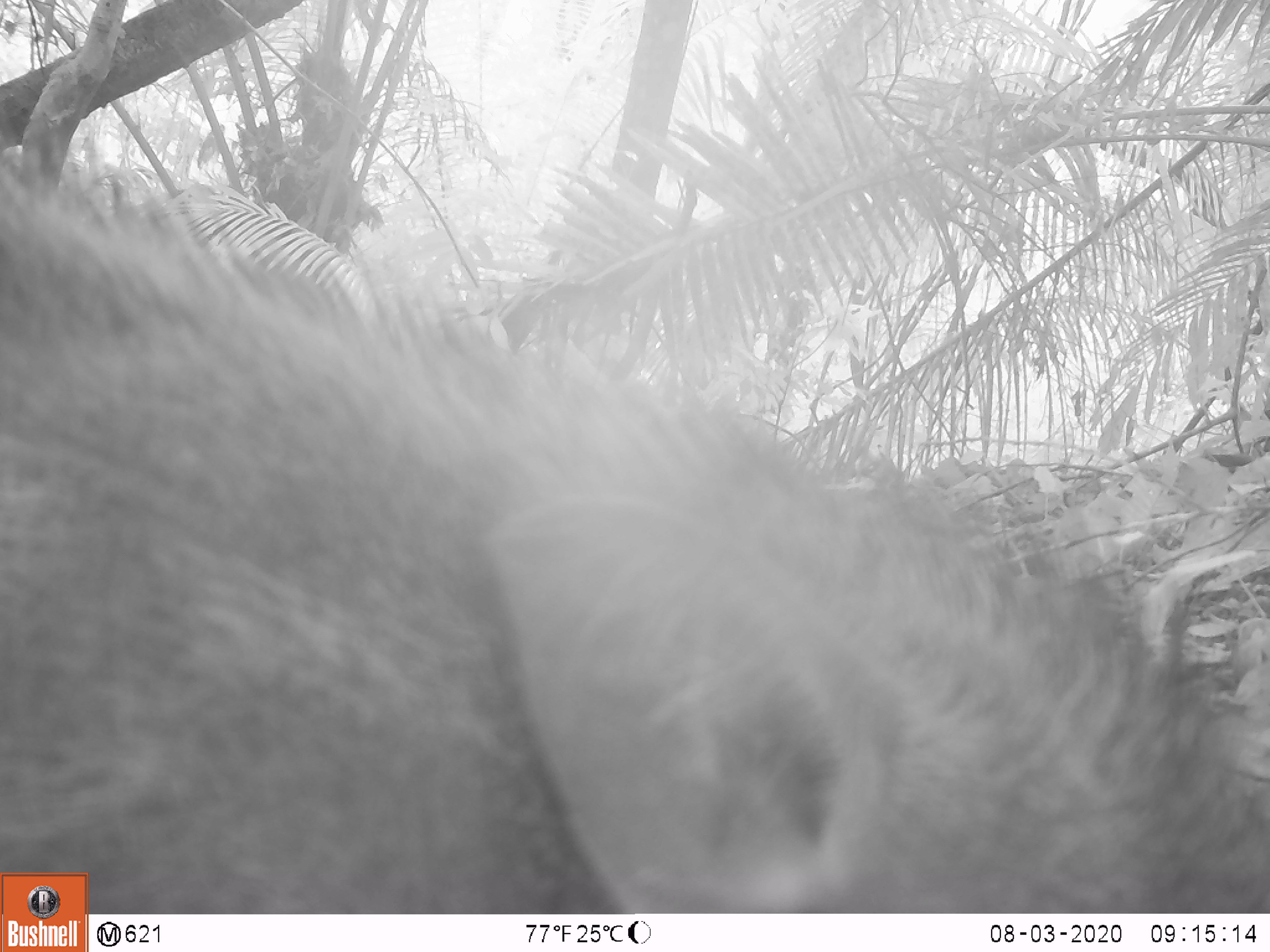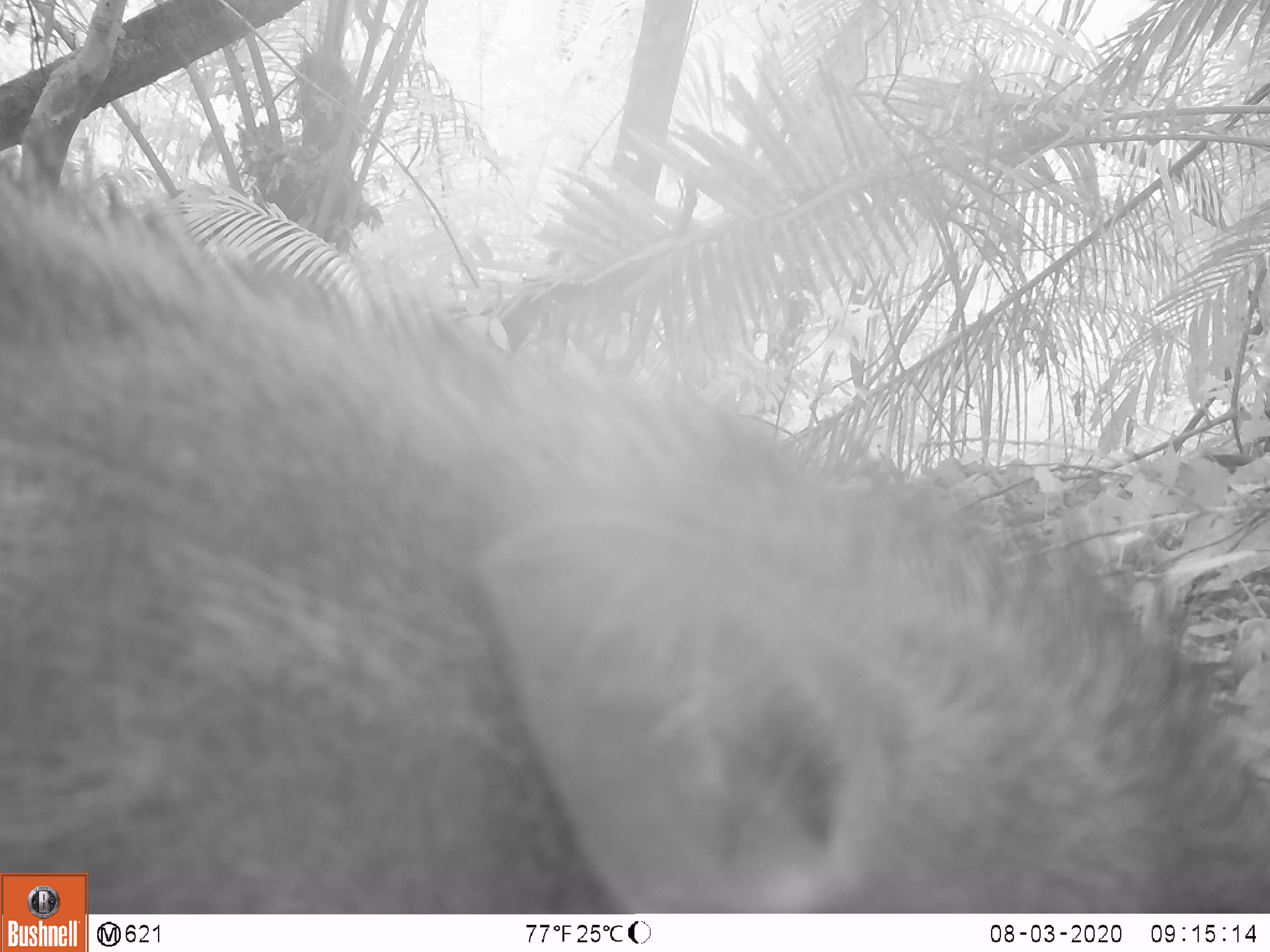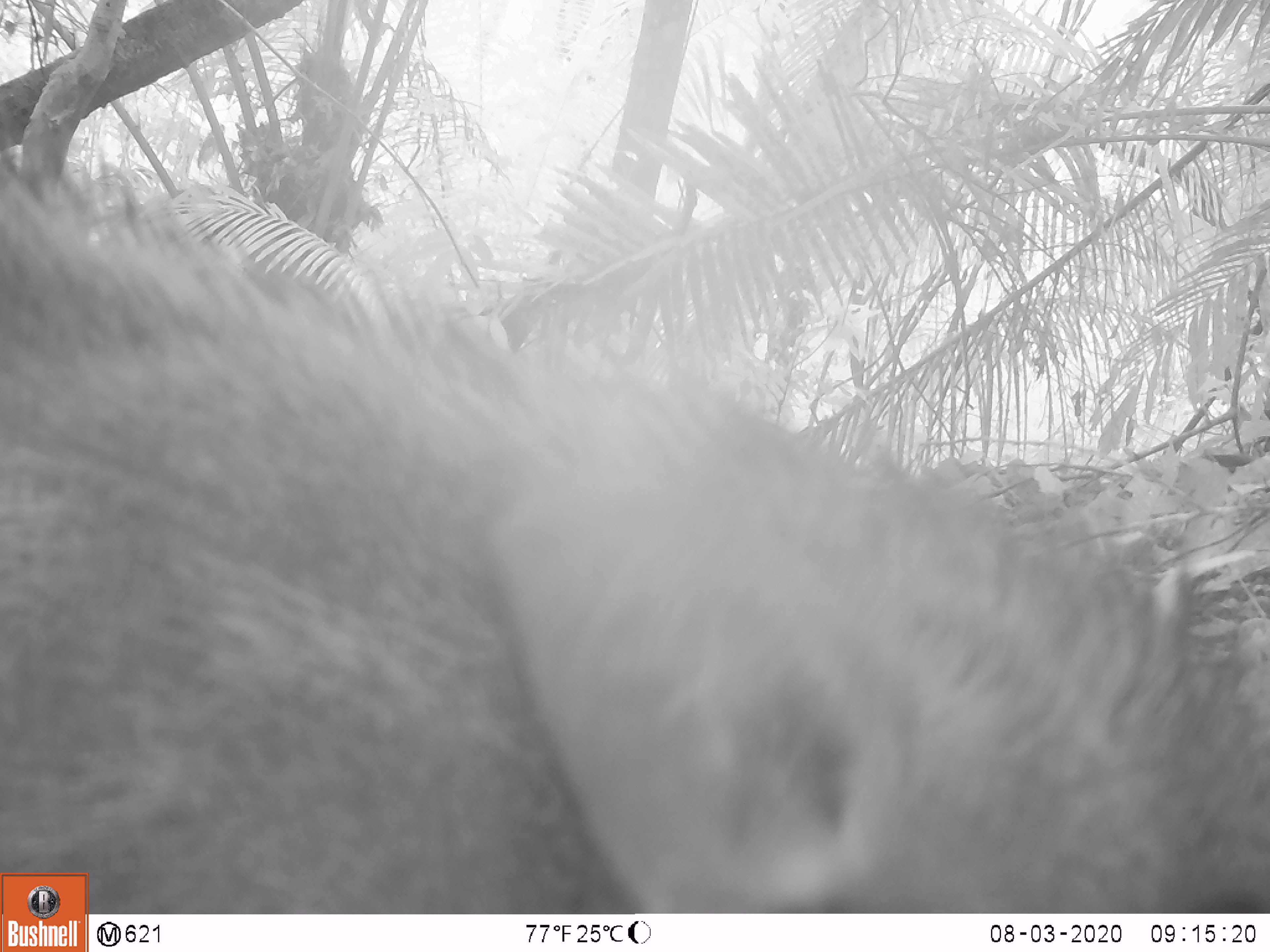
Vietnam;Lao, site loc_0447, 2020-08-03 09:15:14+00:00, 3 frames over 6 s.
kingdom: Animalia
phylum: Chordata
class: Mammalia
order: Artiodactyla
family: Suidae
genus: Sus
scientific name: Sus scrofa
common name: eurasian wild pig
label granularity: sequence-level